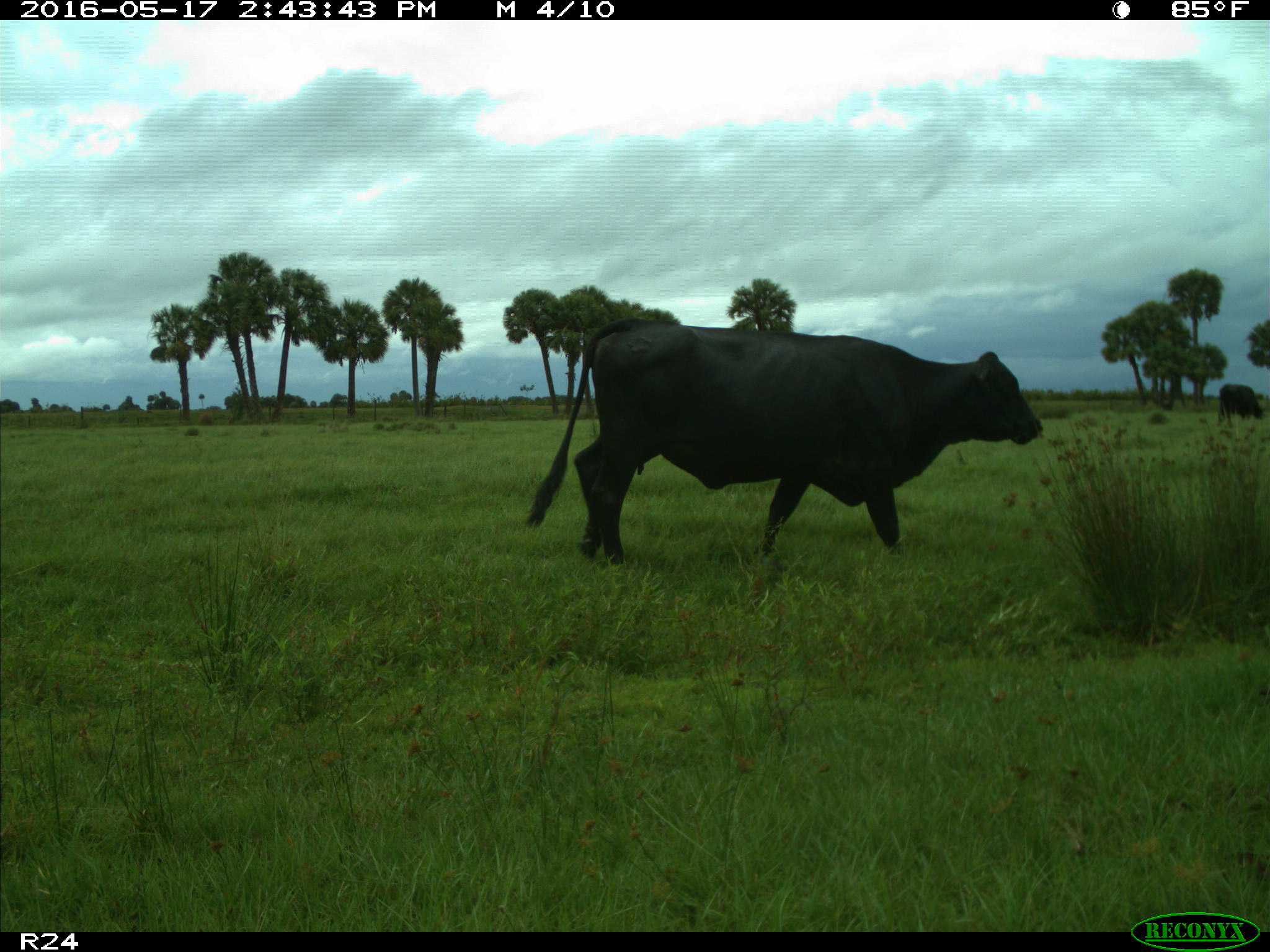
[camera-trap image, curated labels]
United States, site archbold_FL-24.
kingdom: Animalia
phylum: Chordata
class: Mammalia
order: Artiodactyla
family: Bovidae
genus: Bos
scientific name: Bos taurus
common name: domestic cow